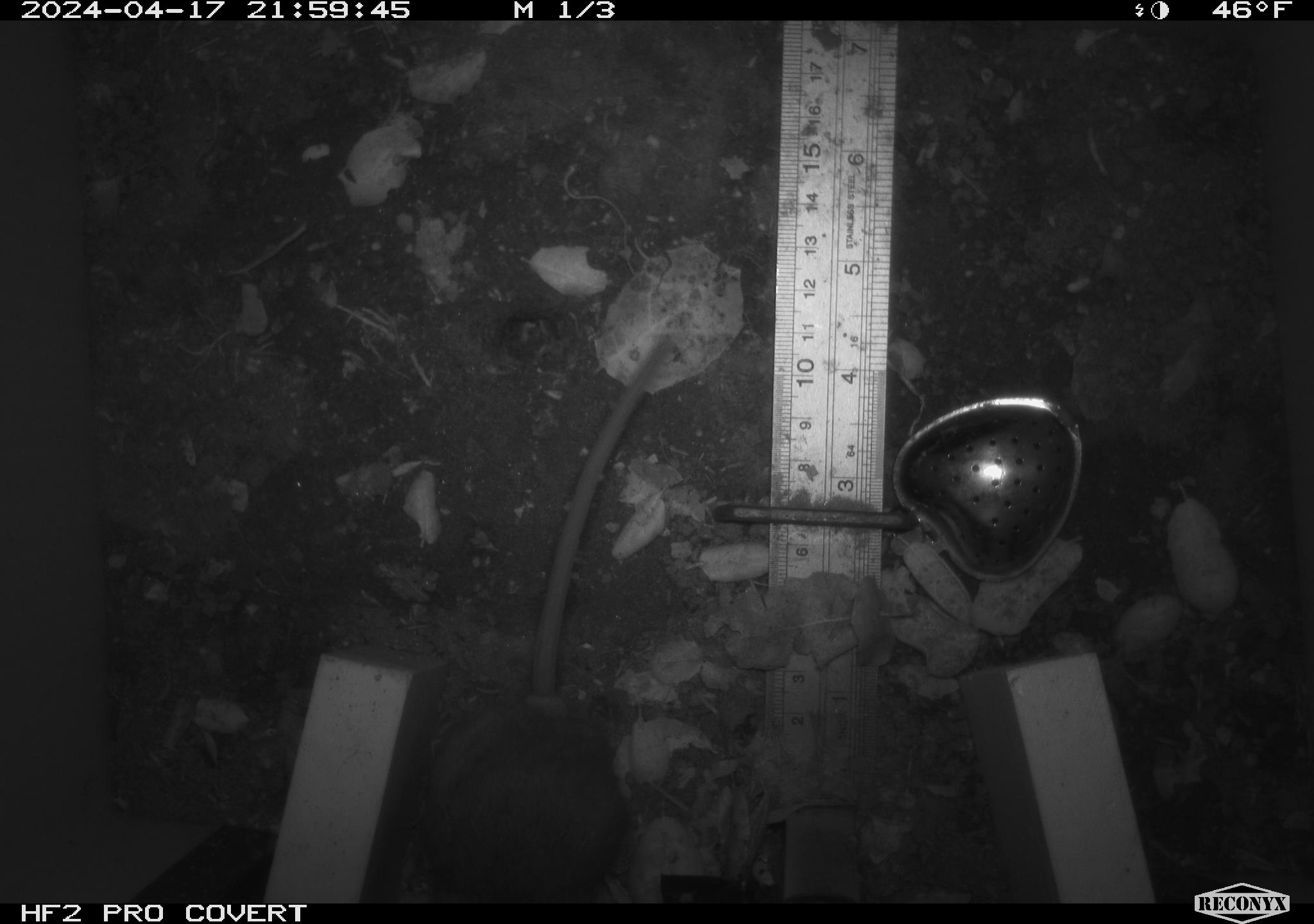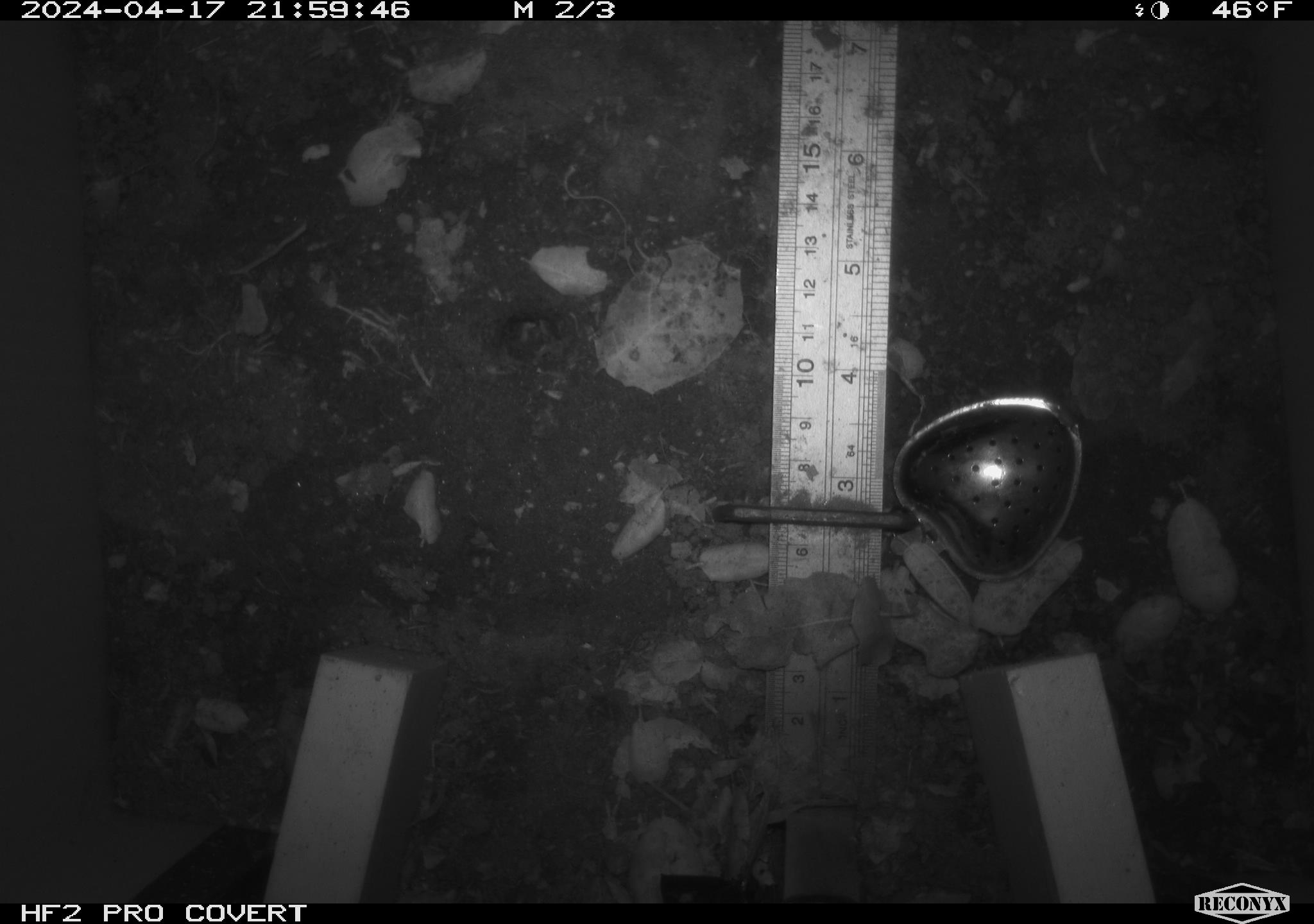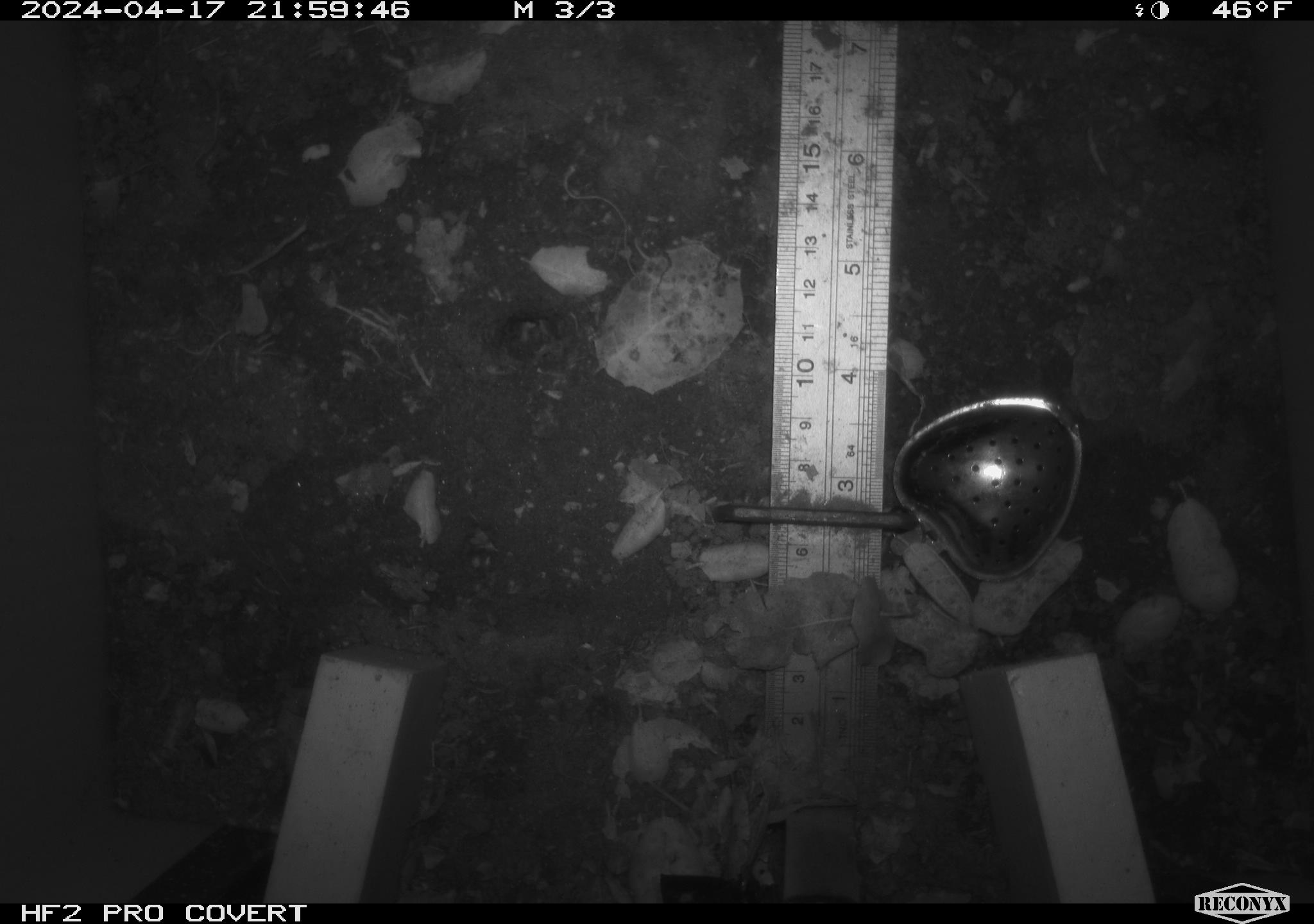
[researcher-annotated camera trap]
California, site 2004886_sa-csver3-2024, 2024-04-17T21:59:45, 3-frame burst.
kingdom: Animalia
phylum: Chordata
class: Mammalia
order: Rodentia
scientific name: Rodentia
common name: rodent